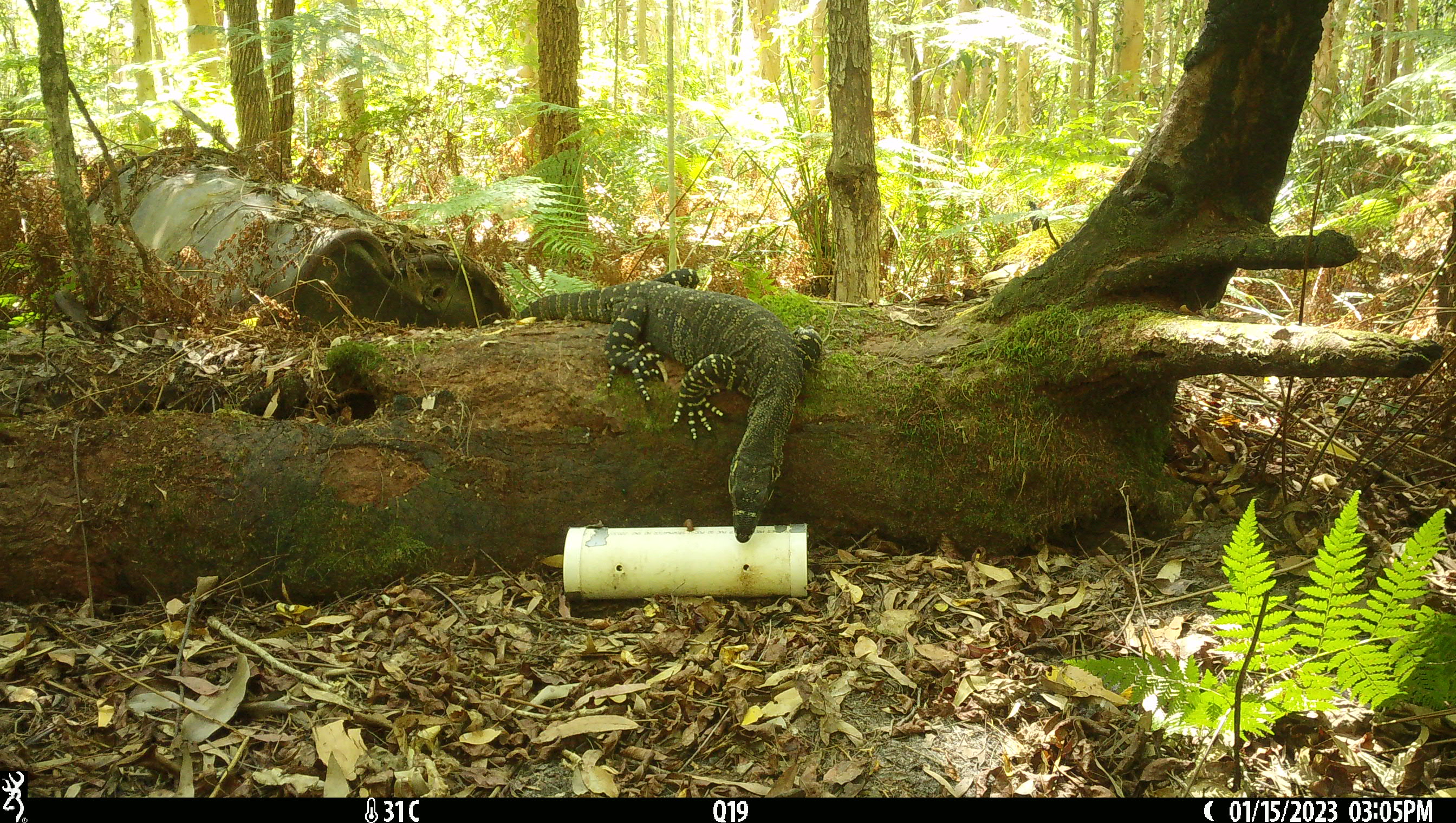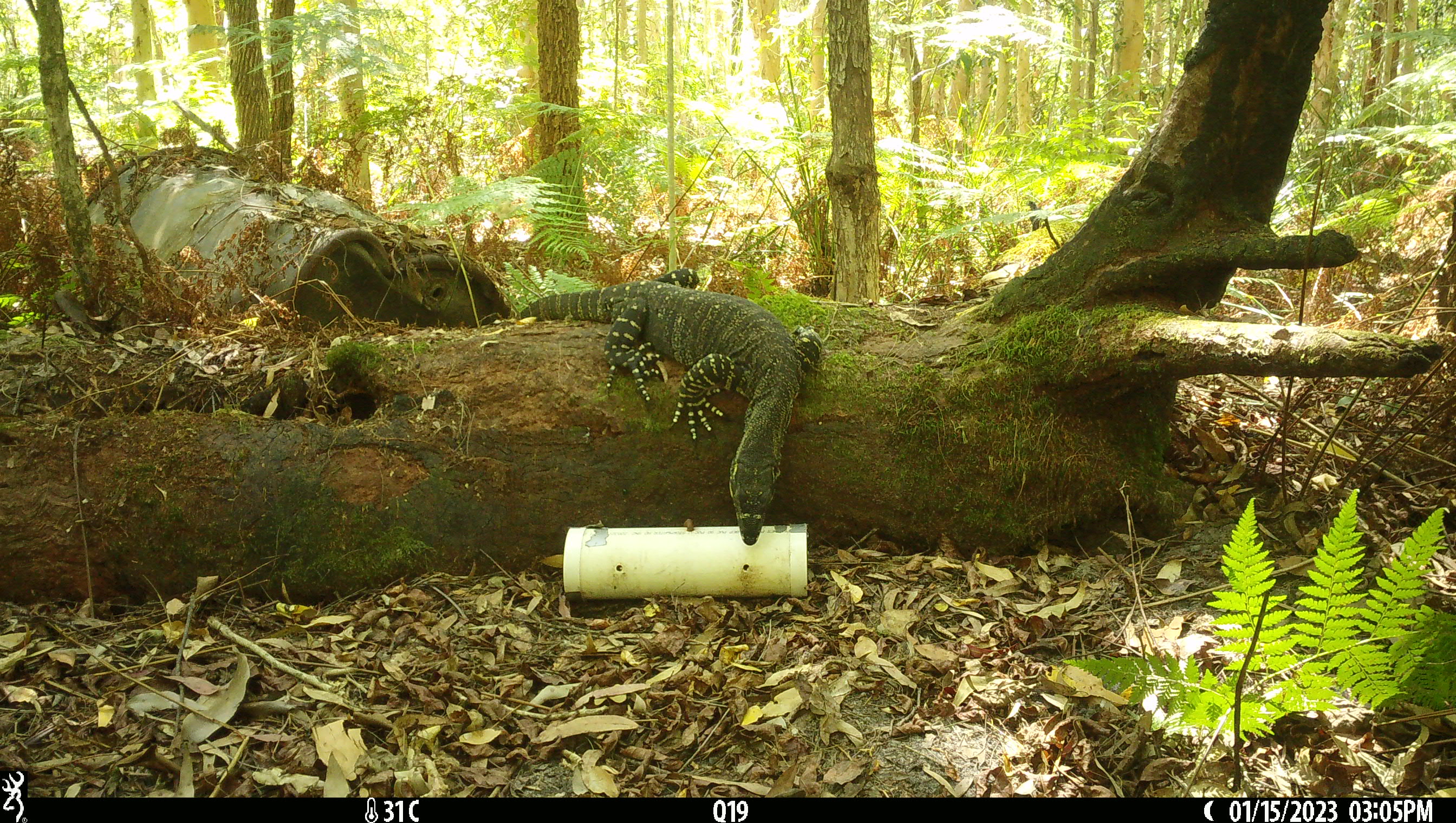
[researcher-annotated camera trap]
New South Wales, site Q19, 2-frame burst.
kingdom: Animalia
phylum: Chordata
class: Reptilia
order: Squamata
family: Varanidae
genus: Varanus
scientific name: Varanus varius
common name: lace monitor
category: goanna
Goanna (lace monitor) (Varanus varius).